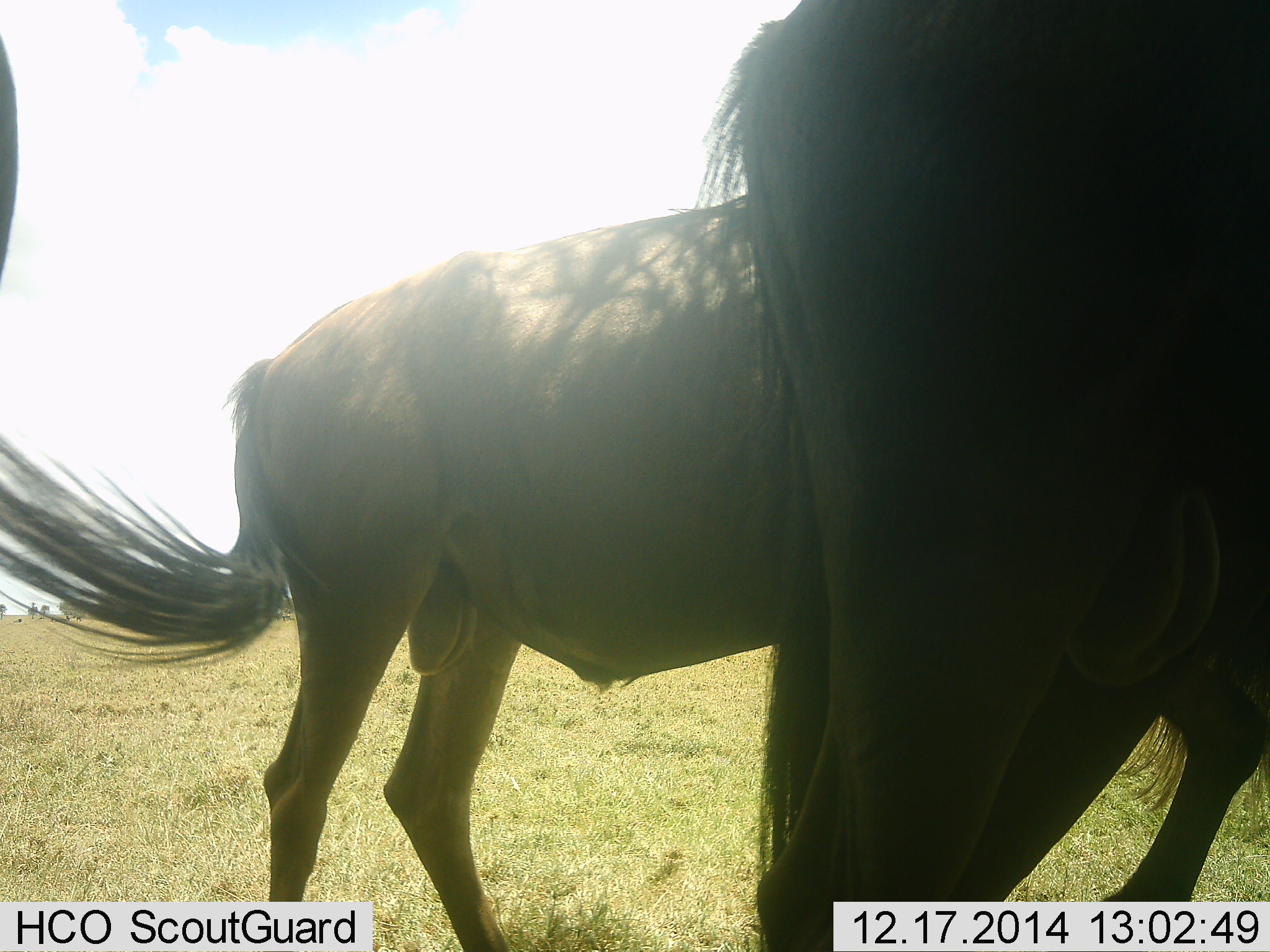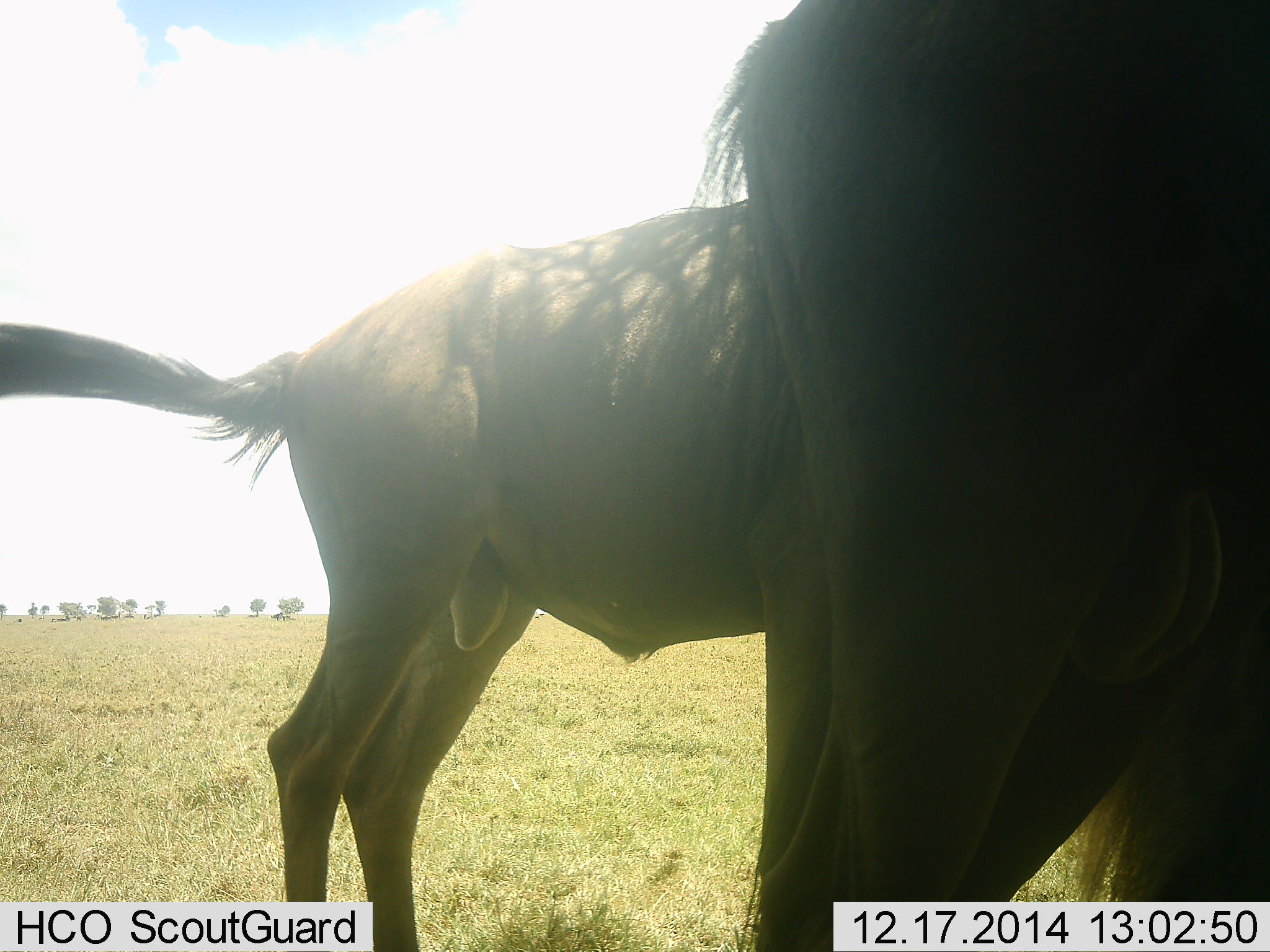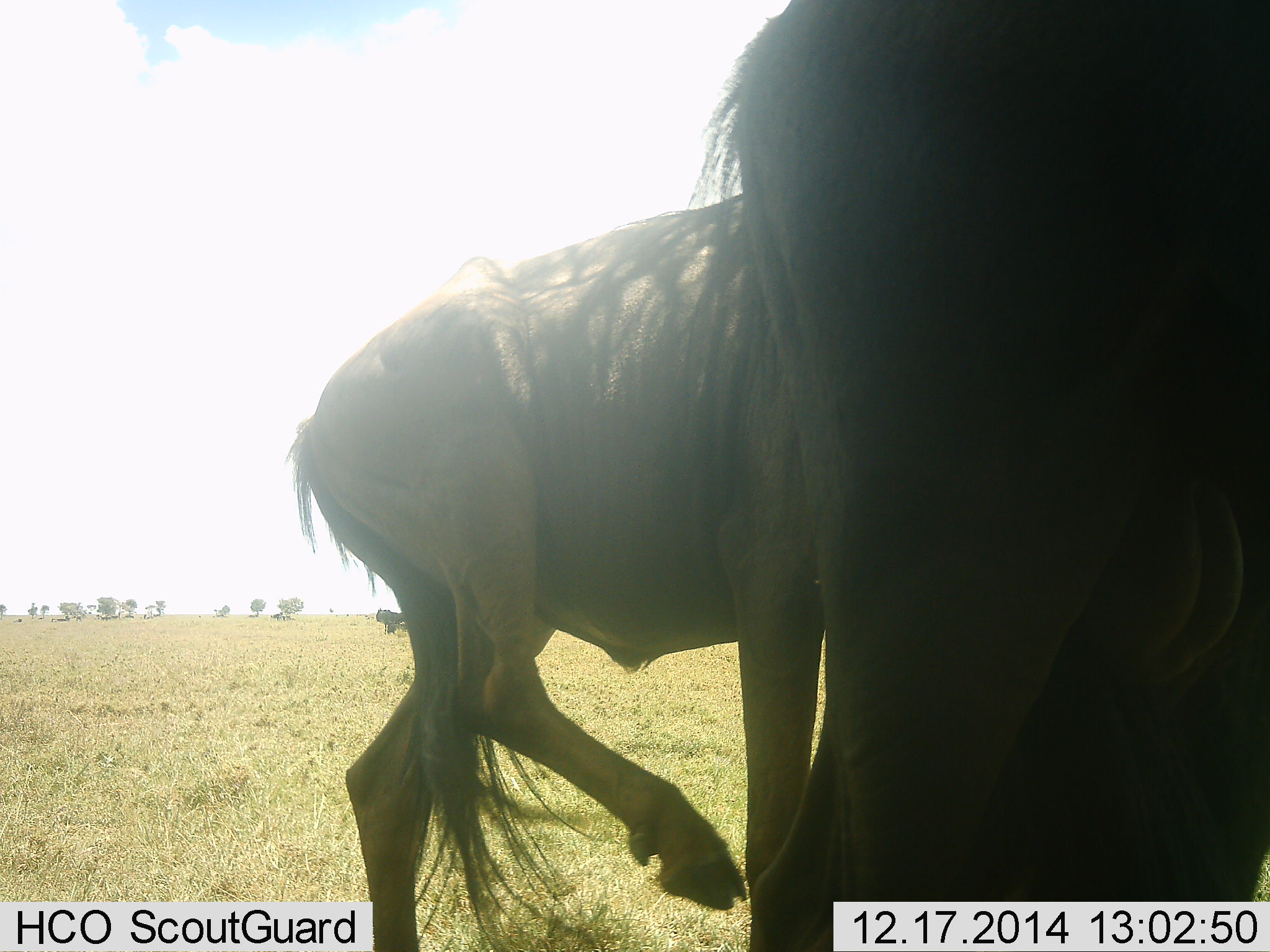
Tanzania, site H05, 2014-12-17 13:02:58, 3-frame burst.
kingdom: Animalia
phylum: Chordata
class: Mammalia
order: Artiodactyla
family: Bovidae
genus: Connochaetes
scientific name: Connochaetes taurinus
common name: blue wildebeest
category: wildebeest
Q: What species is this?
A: Wildebeest (blue wildebeest) (Connochaetes taurinus).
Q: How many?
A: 2.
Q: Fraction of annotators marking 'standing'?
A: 80%.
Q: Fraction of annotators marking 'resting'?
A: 0%.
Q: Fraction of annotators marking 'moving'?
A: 10%.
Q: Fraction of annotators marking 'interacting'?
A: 10%.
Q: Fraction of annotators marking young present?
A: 0%.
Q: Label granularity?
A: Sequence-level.